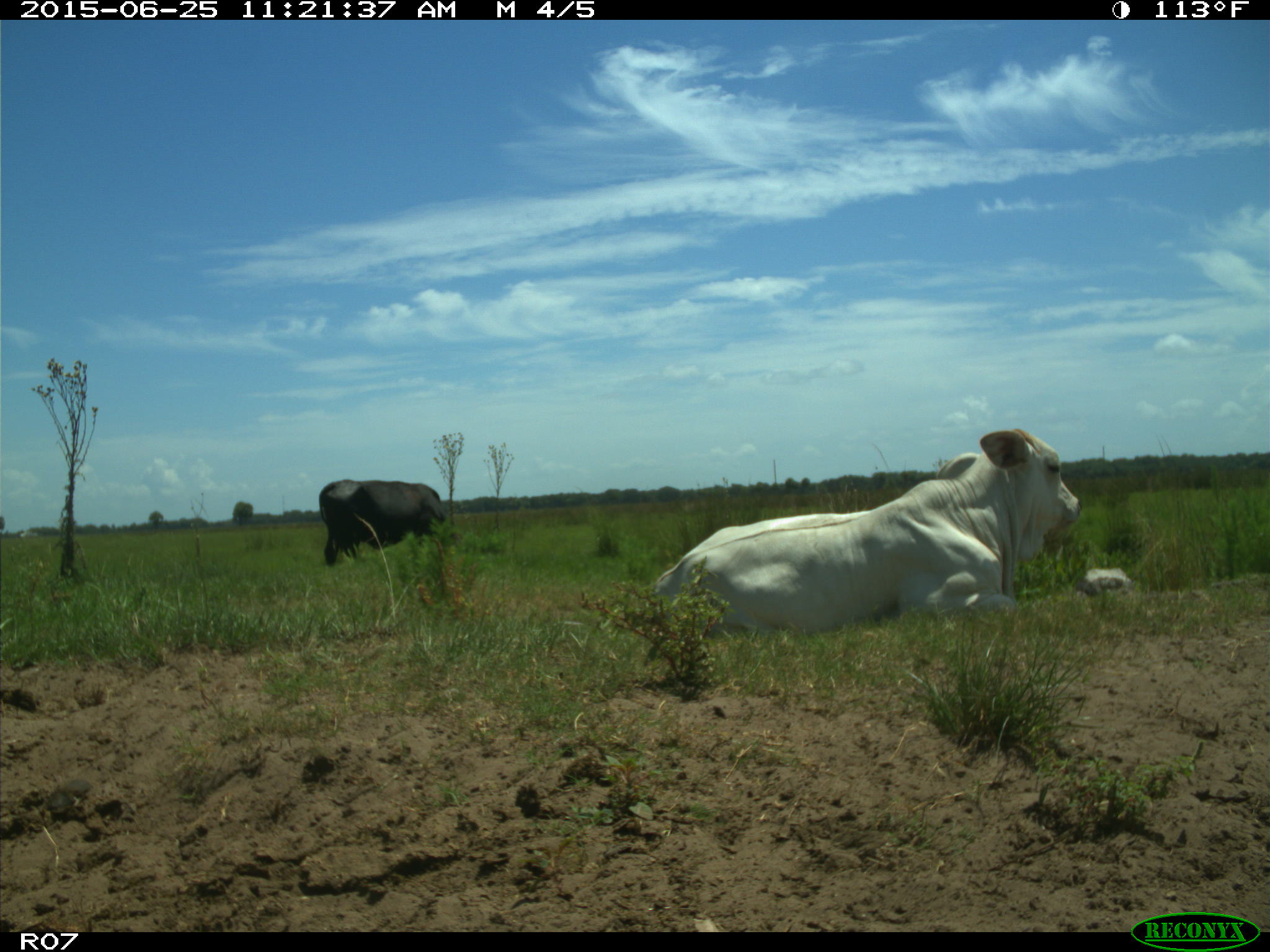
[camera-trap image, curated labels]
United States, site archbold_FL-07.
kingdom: Animalia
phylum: Chordata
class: Mammalia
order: Artiodactyla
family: Bovidae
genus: Bos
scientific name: Bos taurus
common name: domestic cow